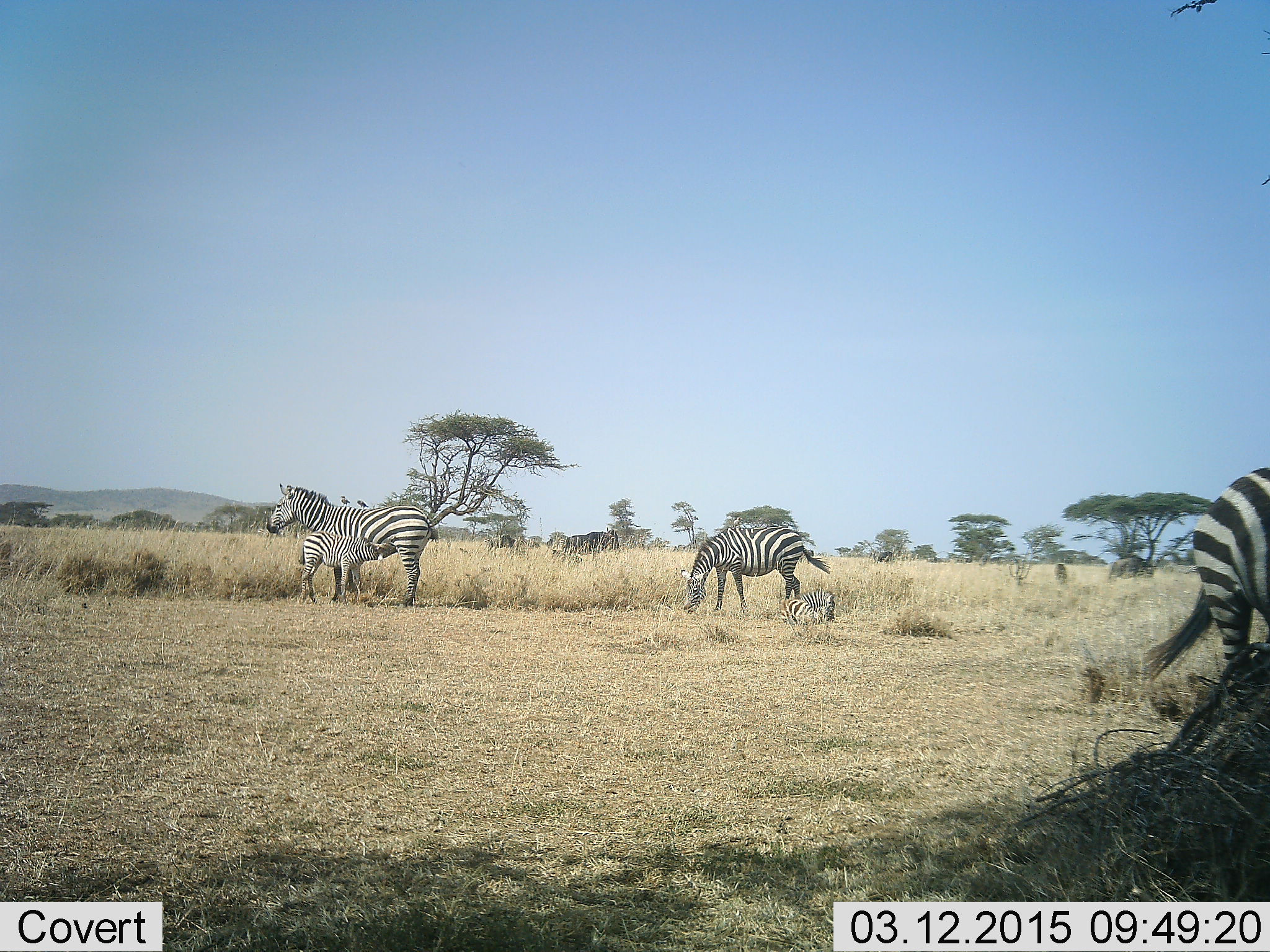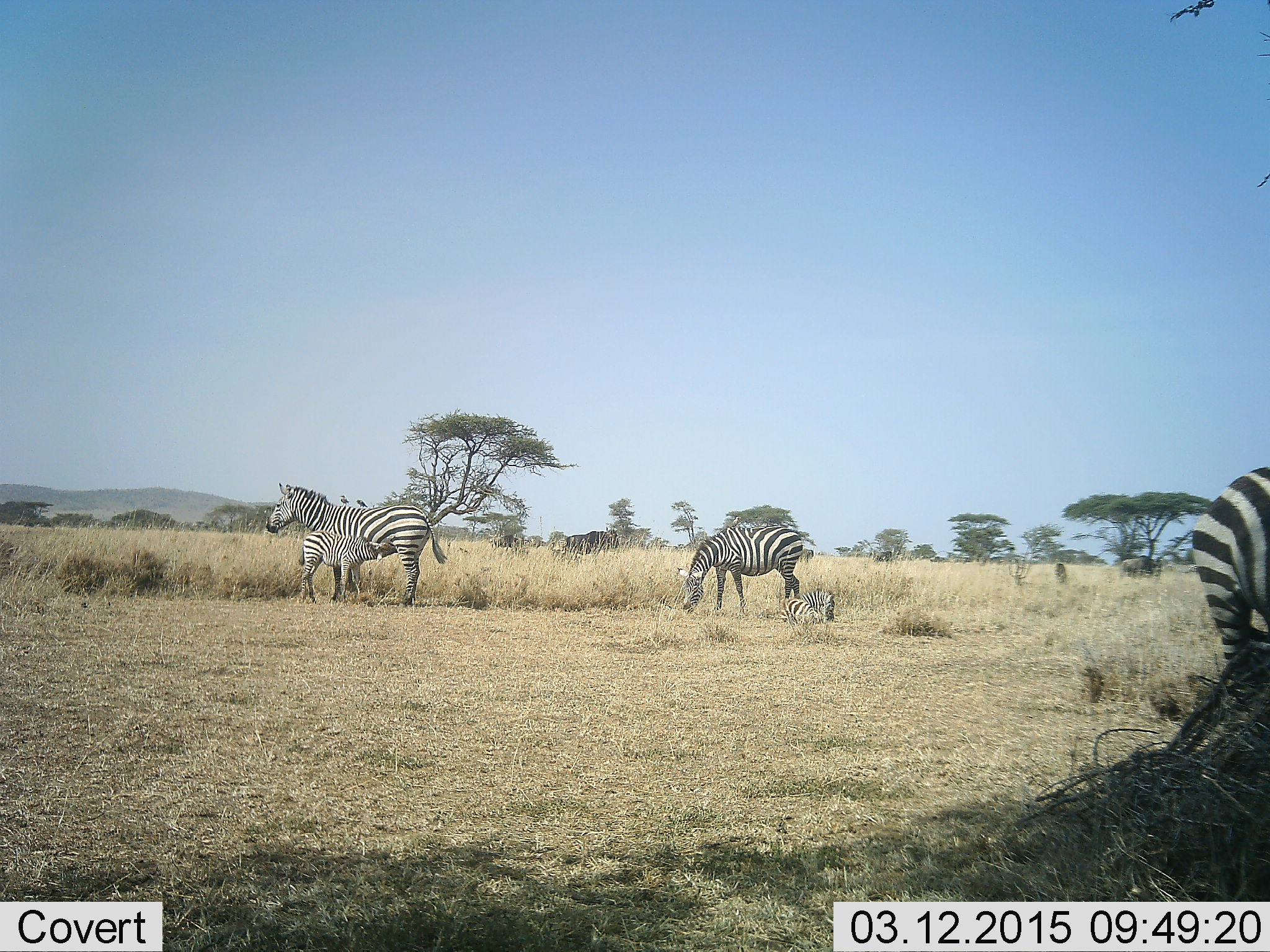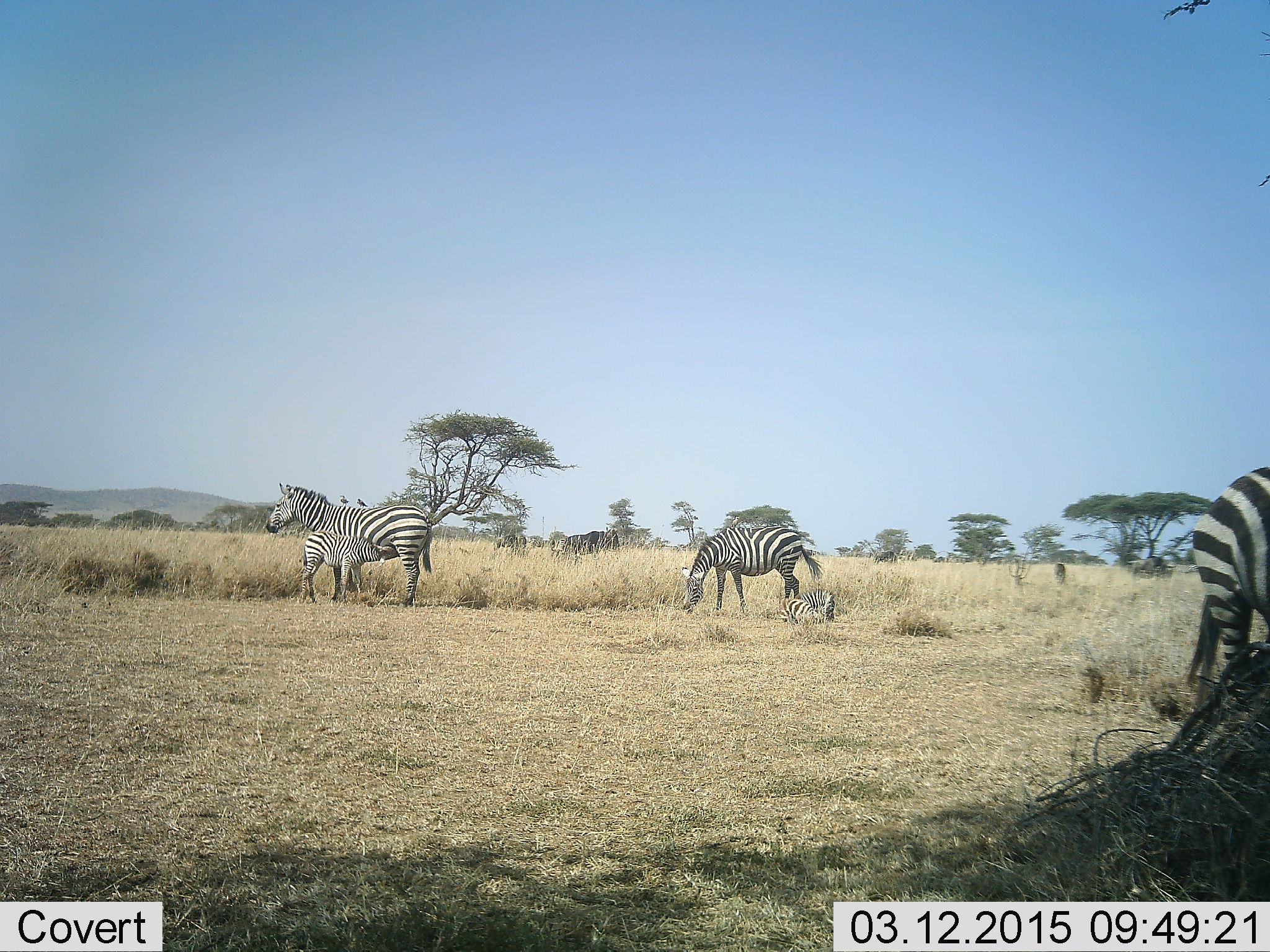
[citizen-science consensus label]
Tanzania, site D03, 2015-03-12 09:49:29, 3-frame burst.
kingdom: Animalia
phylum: Chordata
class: Mammalia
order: Artiodactyla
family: Bovidae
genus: Connochaetes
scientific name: Connochaetes taurinus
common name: blue wildebeest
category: wildebeest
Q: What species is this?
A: Wildebeest (blue wildebeest) (Connochaetes taurinus).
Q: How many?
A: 3.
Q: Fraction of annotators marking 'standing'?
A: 60%.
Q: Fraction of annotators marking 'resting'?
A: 0%.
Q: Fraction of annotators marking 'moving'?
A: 60%.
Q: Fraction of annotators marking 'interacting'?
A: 0%.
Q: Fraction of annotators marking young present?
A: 10%.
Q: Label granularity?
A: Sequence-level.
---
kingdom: Animalia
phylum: Chordata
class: Mammalia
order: Perissodactyla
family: Equidae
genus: Equus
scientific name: Equus quagga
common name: plains zebra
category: zebra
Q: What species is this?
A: Zebra (plains zebra) (Equus quagga).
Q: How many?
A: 5.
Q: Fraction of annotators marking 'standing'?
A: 94%.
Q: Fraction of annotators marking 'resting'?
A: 69%.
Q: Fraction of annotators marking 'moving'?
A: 6%.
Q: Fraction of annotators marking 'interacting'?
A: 31%.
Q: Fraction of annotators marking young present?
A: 100%.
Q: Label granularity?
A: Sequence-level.